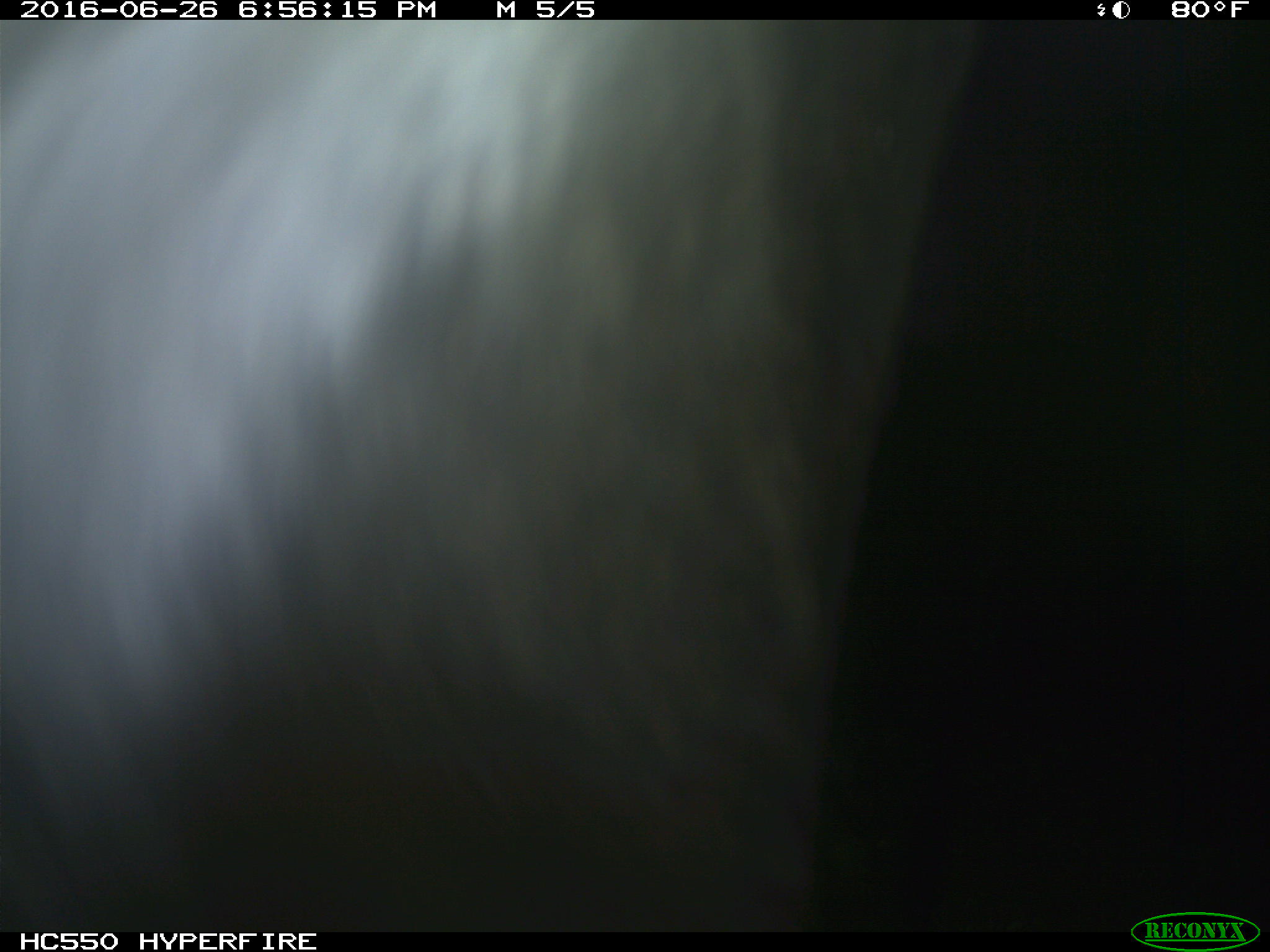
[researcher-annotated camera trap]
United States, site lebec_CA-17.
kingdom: Animalia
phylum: Chordata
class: Mammalia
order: Artiodactyla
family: Bovidae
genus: Bos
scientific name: Bos taurus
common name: domestic cow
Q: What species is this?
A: Bos taurus (domestic cow).